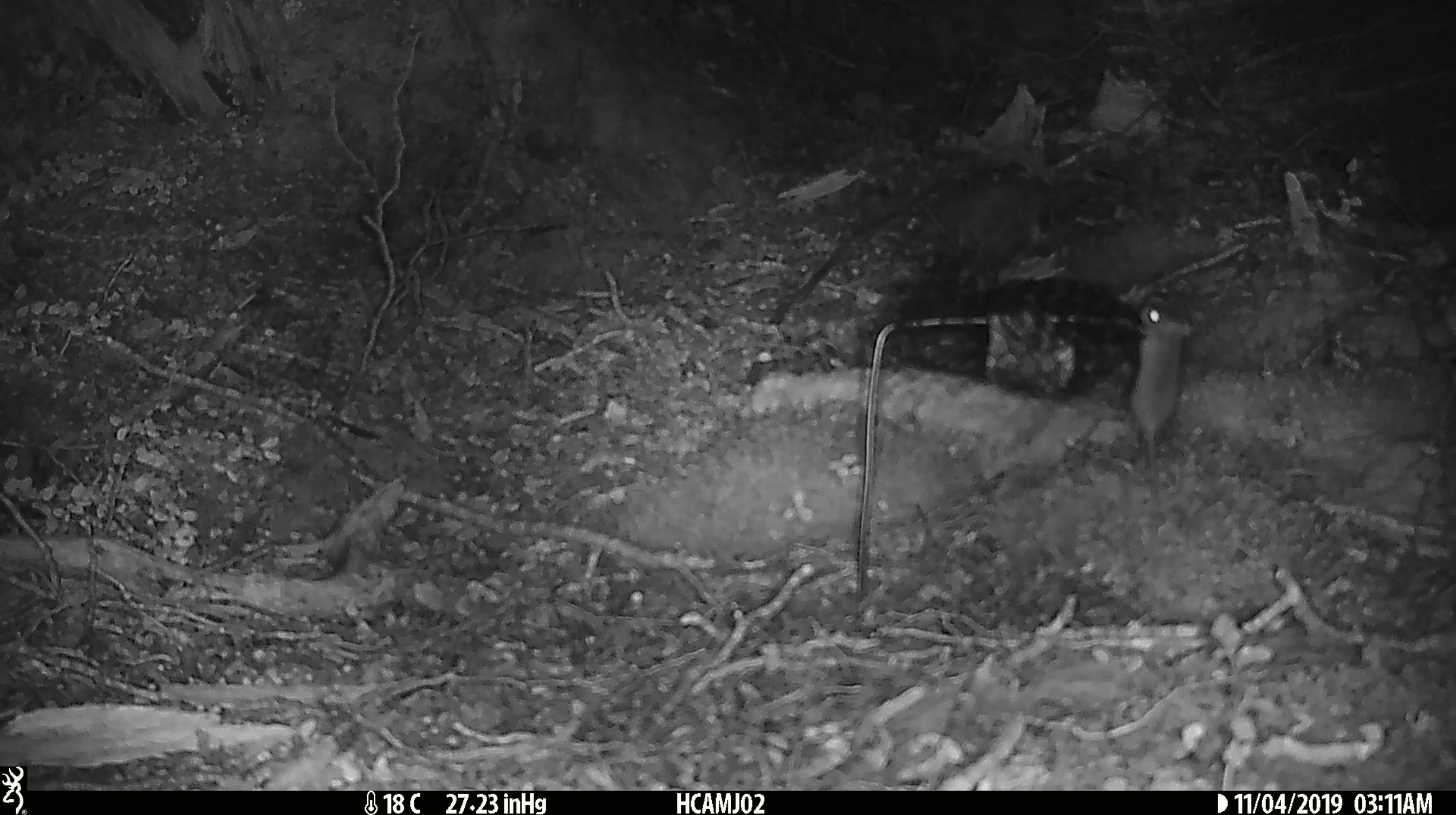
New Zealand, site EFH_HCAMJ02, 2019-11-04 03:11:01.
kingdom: Animalia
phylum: Chordata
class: Mammalia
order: Rodentia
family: Muridae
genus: Mus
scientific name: Mus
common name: mouse